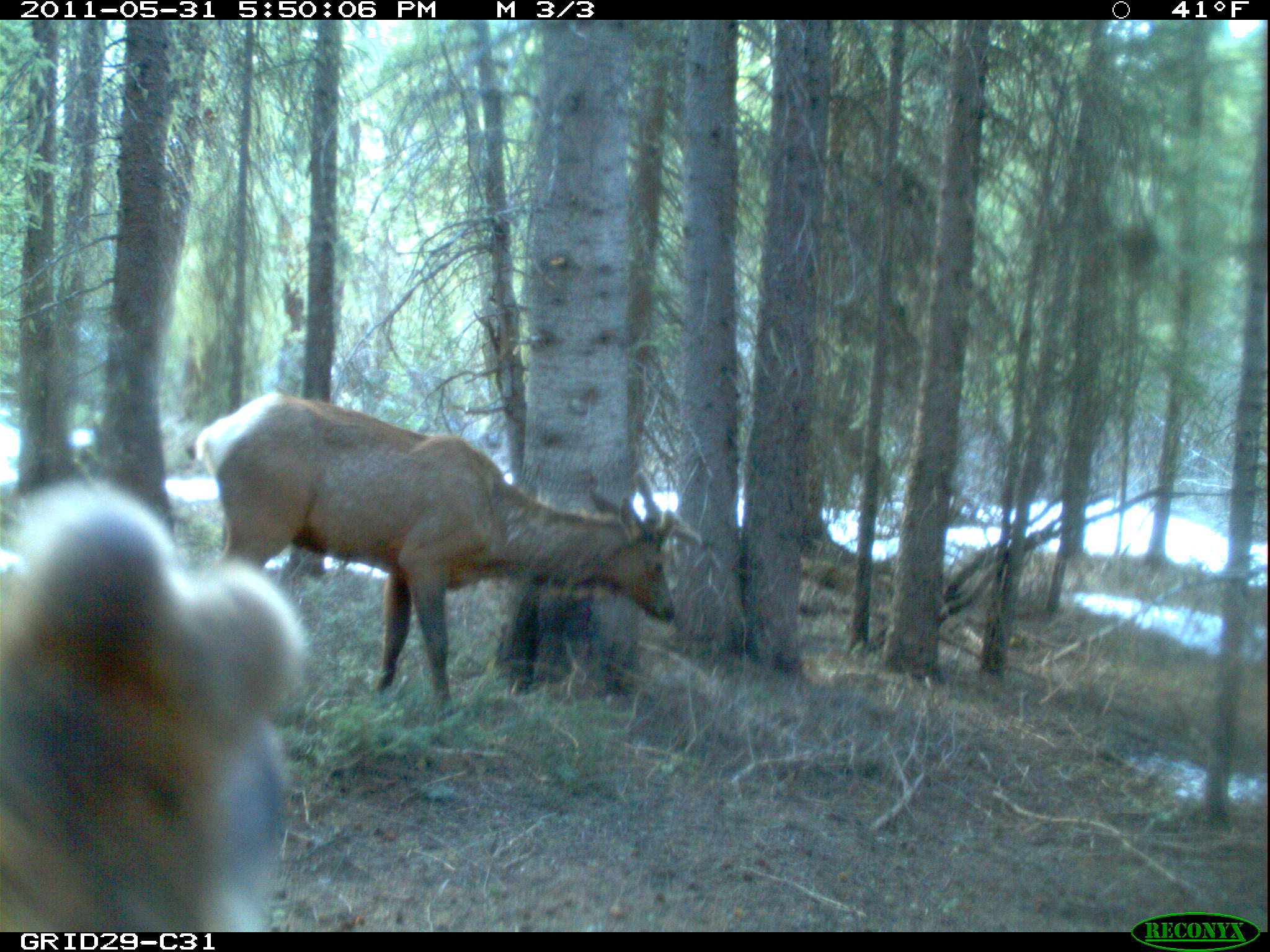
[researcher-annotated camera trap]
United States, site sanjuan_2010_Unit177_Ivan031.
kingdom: Animalia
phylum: Chordata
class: Mammalia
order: Artiodactyla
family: Cervidae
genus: Cervus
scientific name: Cervus elaphus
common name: red deer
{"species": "Cervus elaphus (red deer)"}